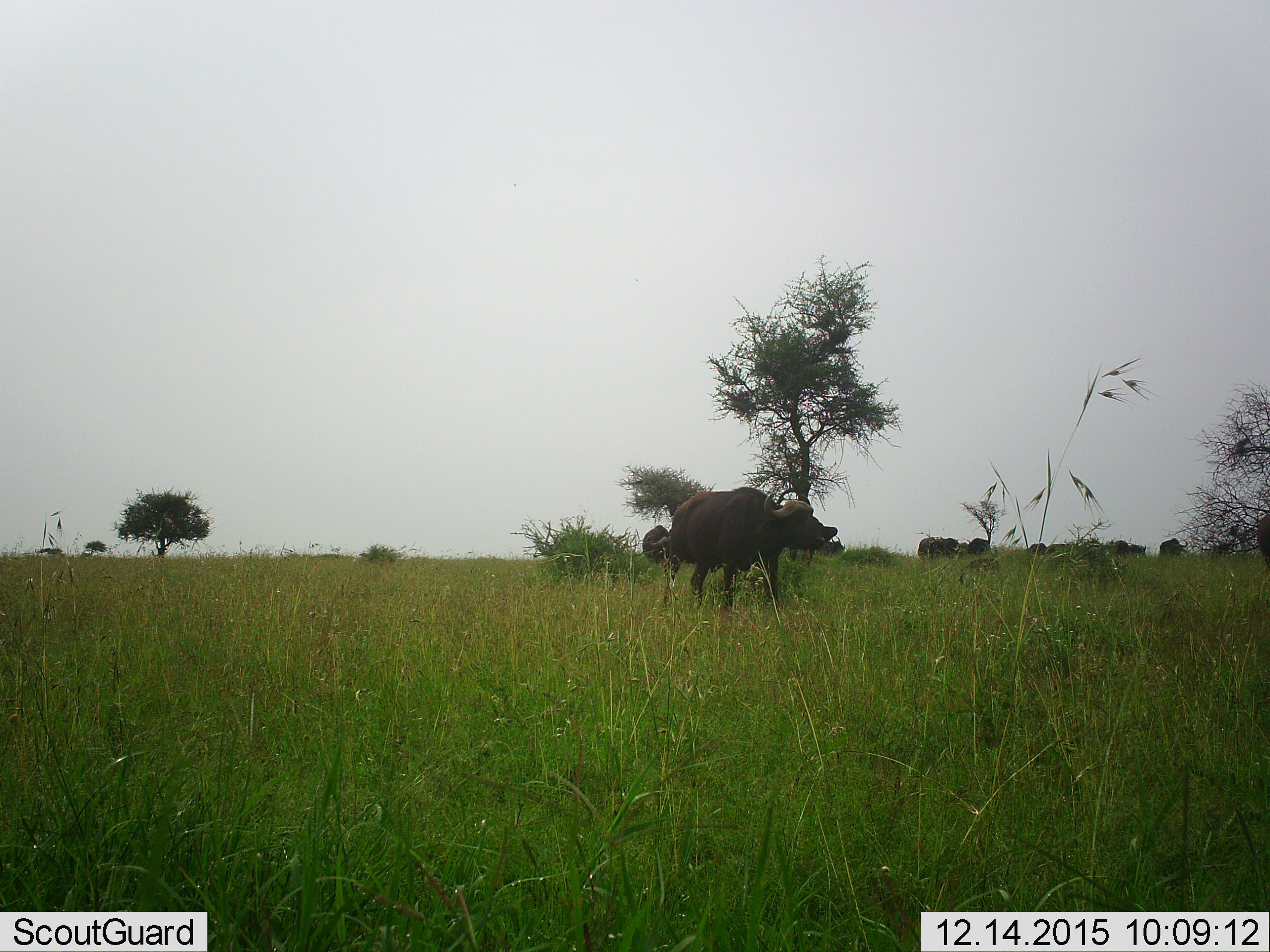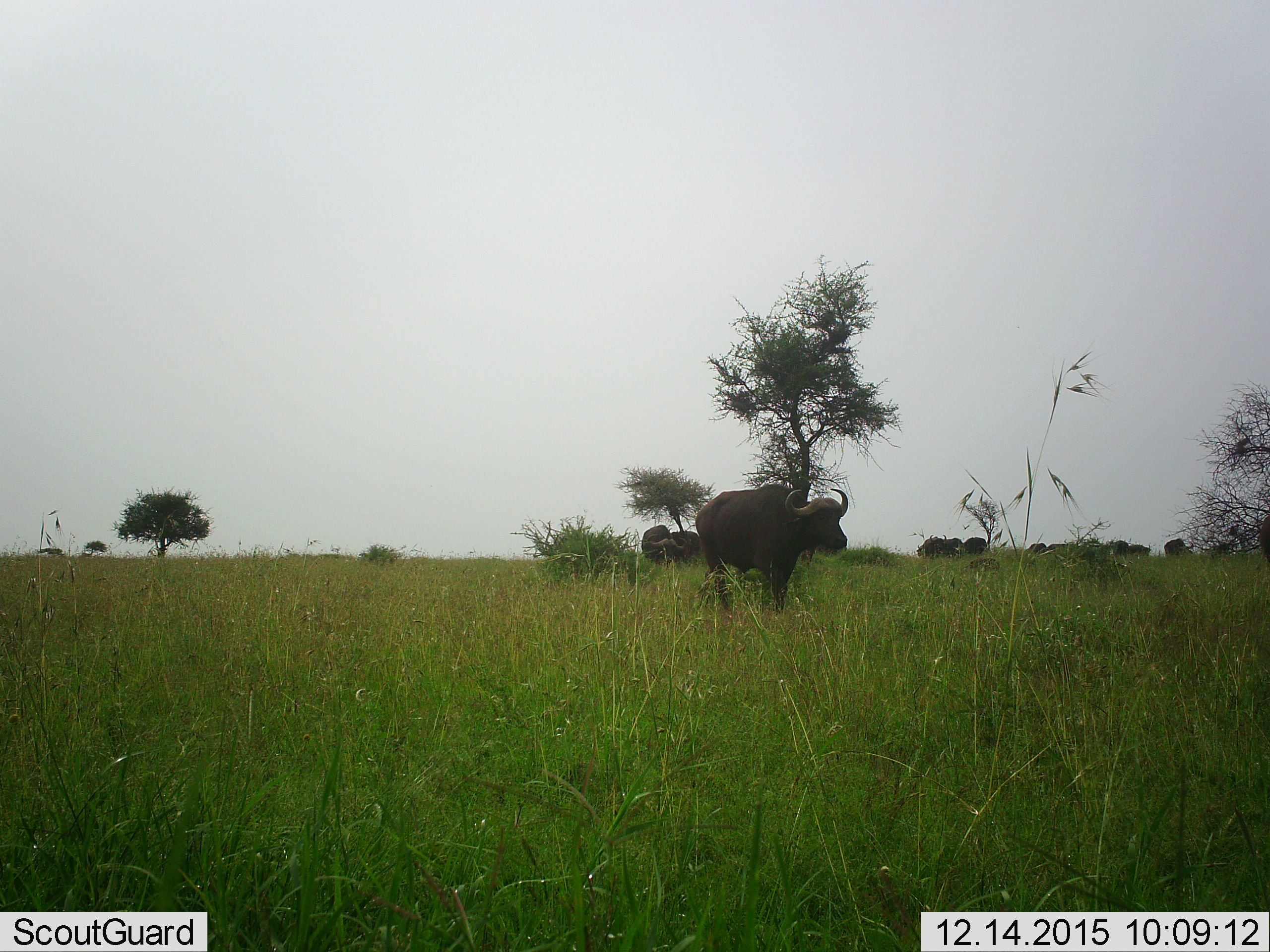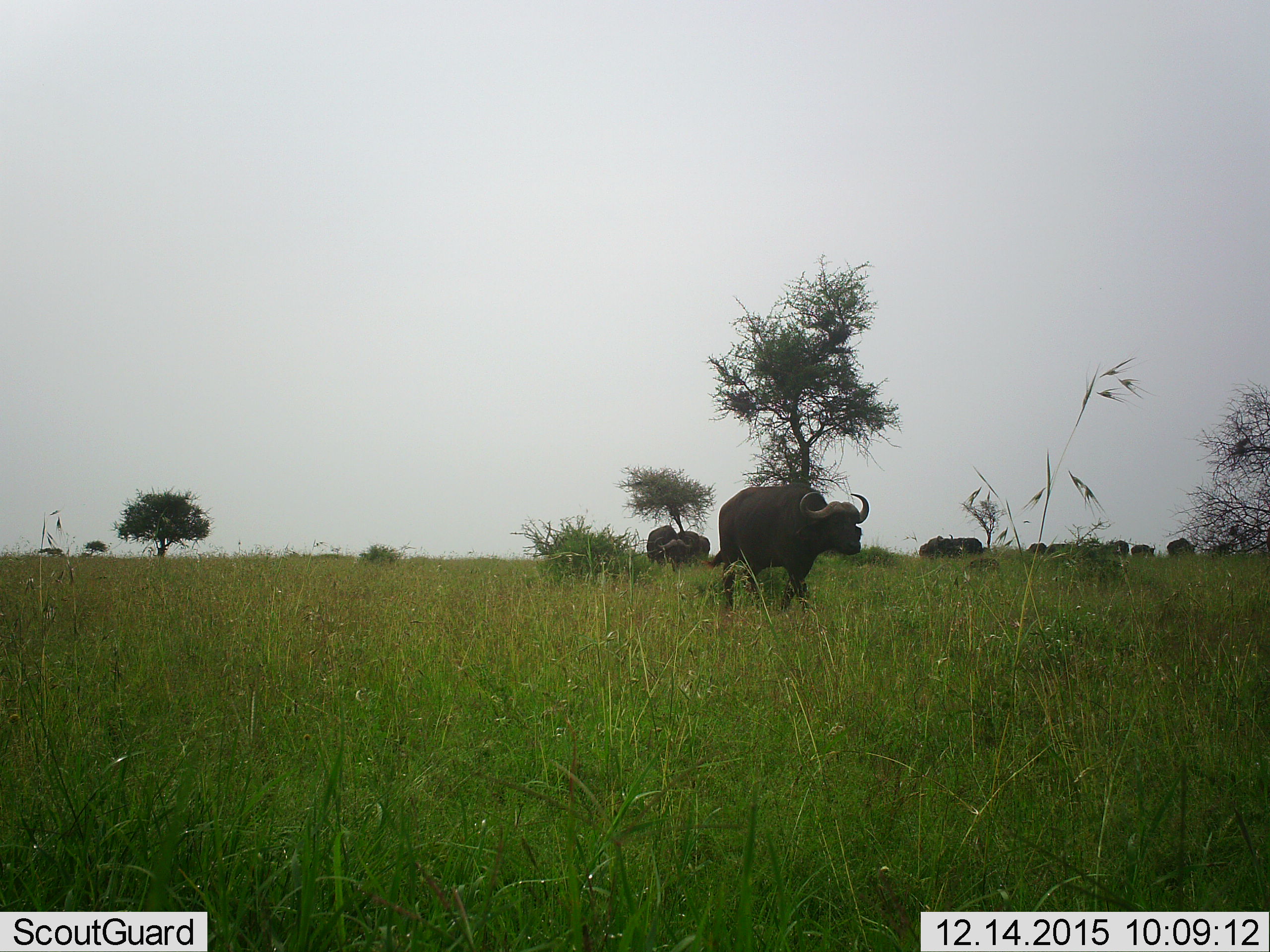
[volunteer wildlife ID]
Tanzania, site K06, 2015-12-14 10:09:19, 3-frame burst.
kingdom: Animalia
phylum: Chordata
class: Mammalia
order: Artiodactyla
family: Bovidae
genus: Syncerus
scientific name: Syncerus caffer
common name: cape buffalo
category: buffalo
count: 11-50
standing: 71%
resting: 0%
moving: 86%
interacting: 0%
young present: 14%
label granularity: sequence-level